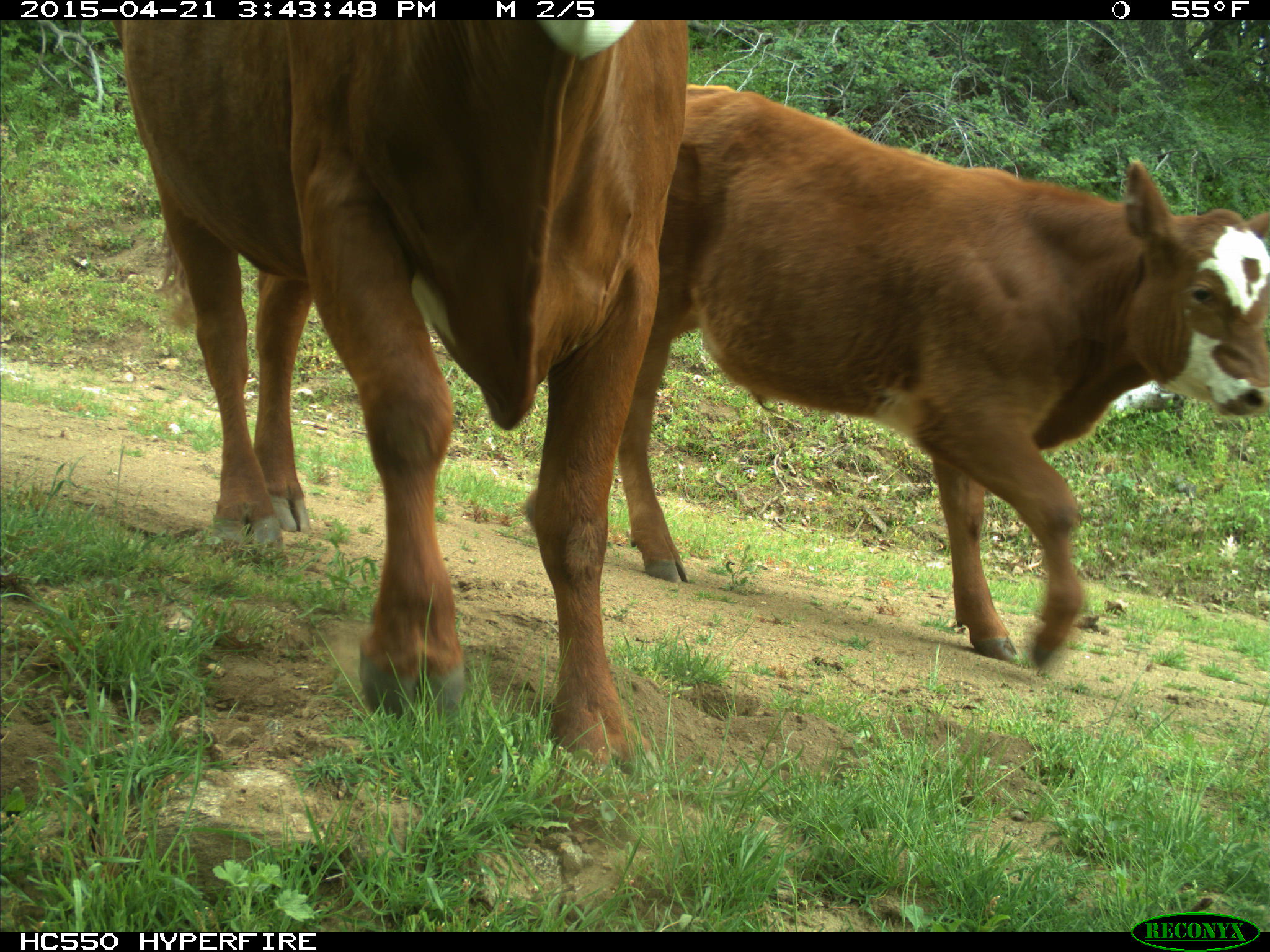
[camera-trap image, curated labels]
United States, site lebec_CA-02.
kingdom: Animalia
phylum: Chordata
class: Mammalia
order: Artiodactyla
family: Bovidae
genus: Bos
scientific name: Bos taurus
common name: domestic cow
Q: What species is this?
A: Bos taurus (domestic cow).